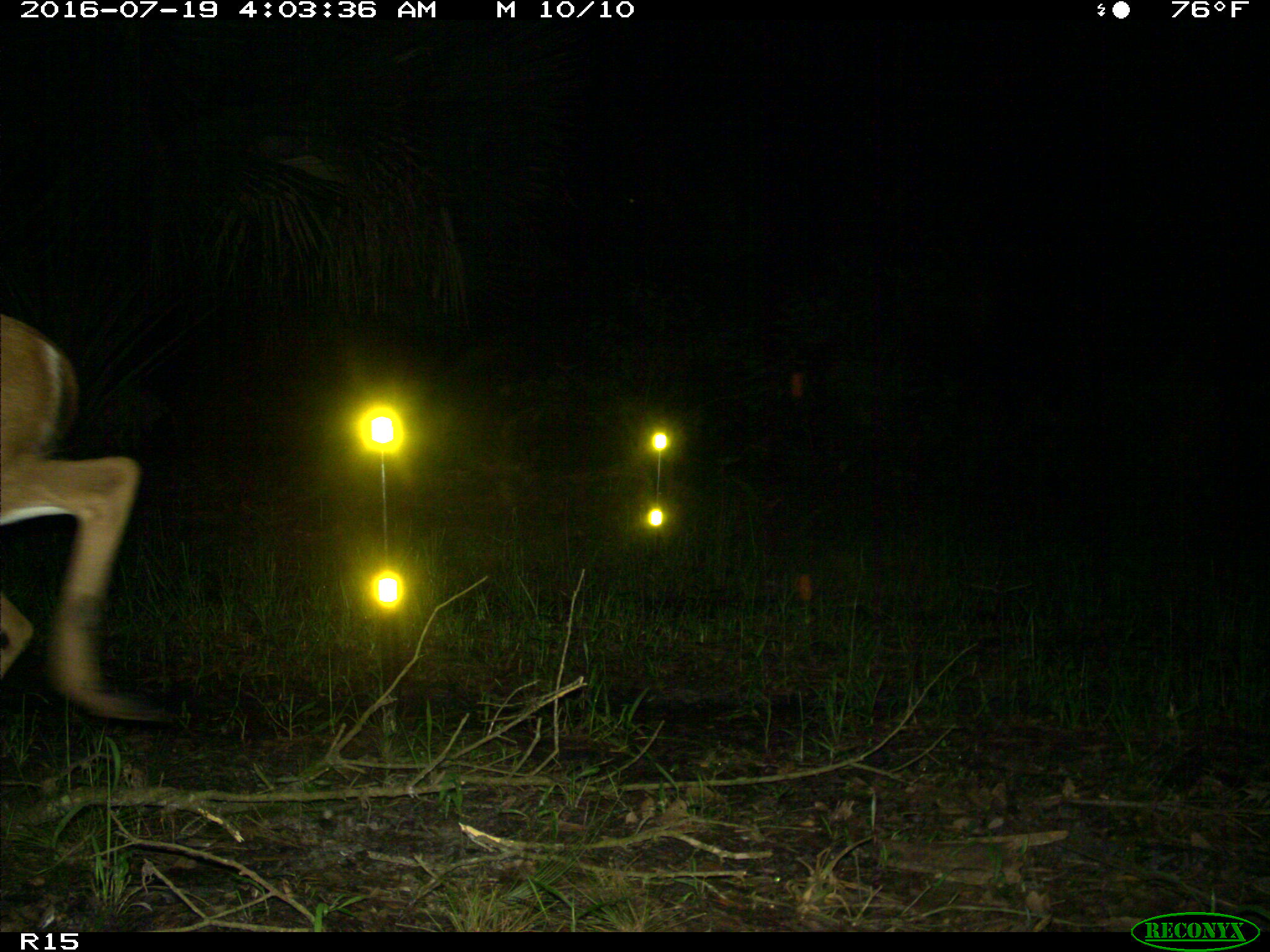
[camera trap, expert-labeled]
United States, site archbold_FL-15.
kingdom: Animalia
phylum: Chordata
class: Mammalia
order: Artiodactyla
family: Cervidae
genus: Odocoileus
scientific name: Odocoileus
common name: deer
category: unidentified deer